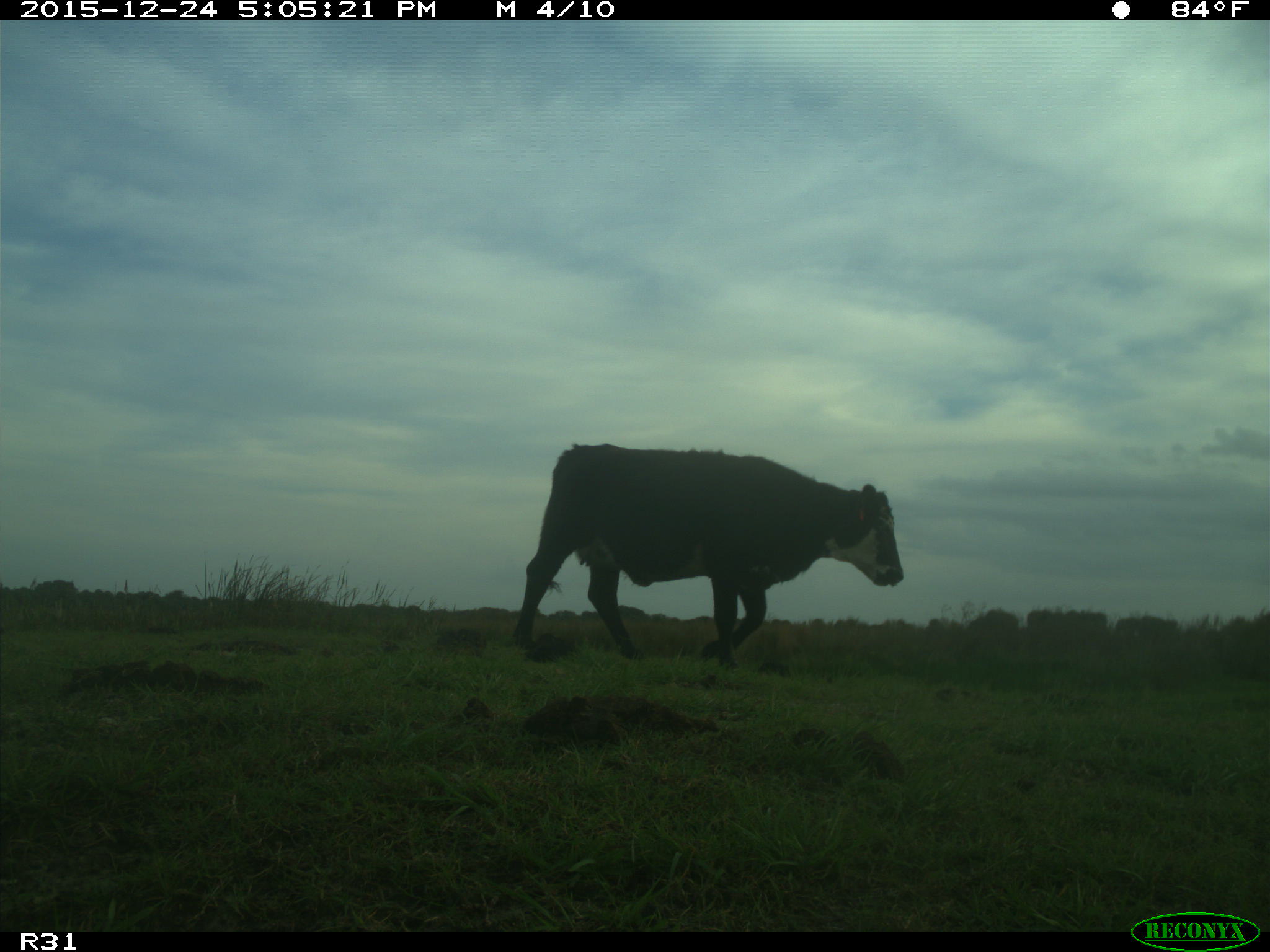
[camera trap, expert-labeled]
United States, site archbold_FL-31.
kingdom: Animalia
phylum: Chordata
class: Mammalia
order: Artiodactyla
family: Bovidae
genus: Bos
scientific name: Bos taurus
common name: domestic cow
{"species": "Bos taurus (domestic cow)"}